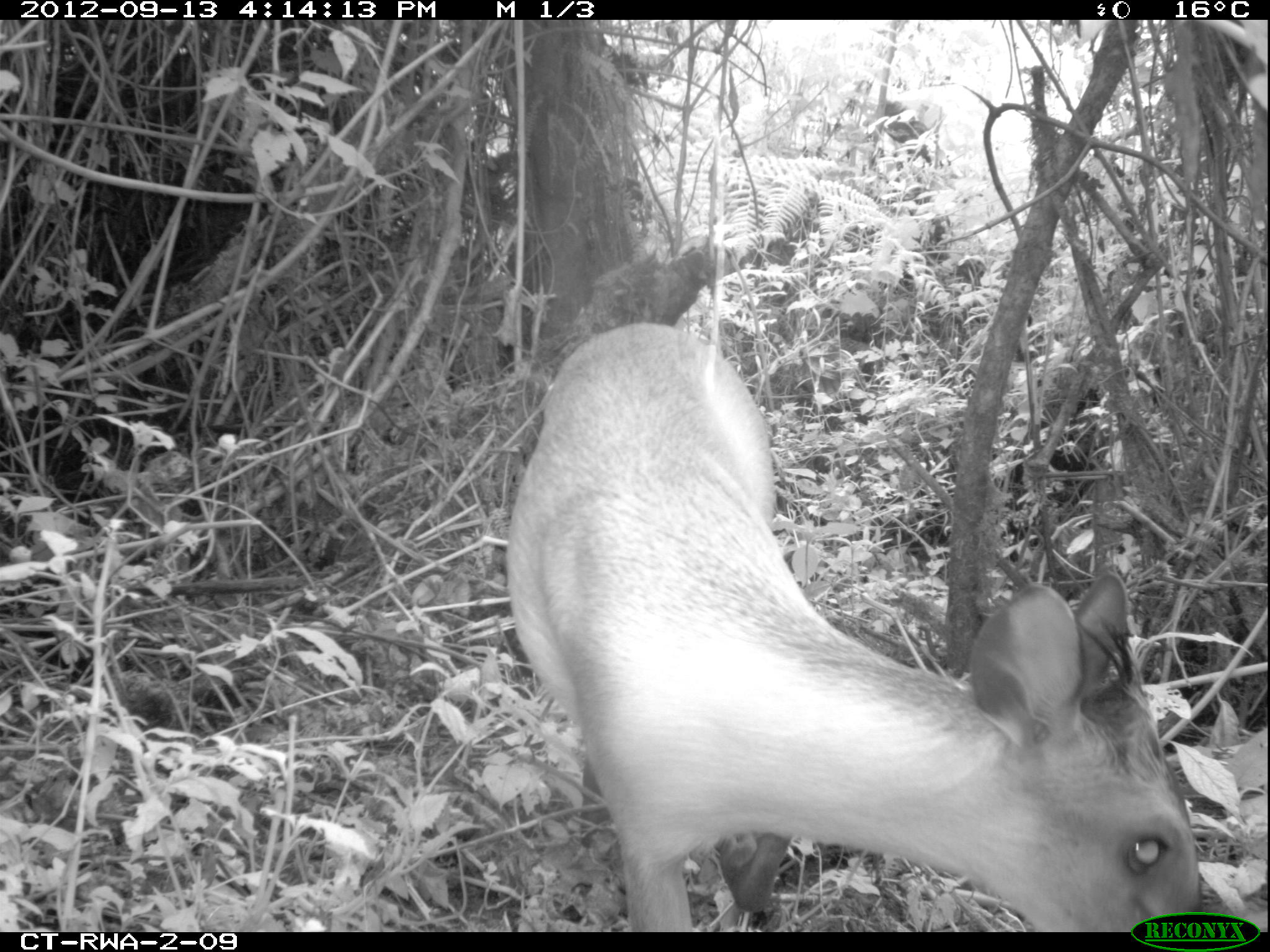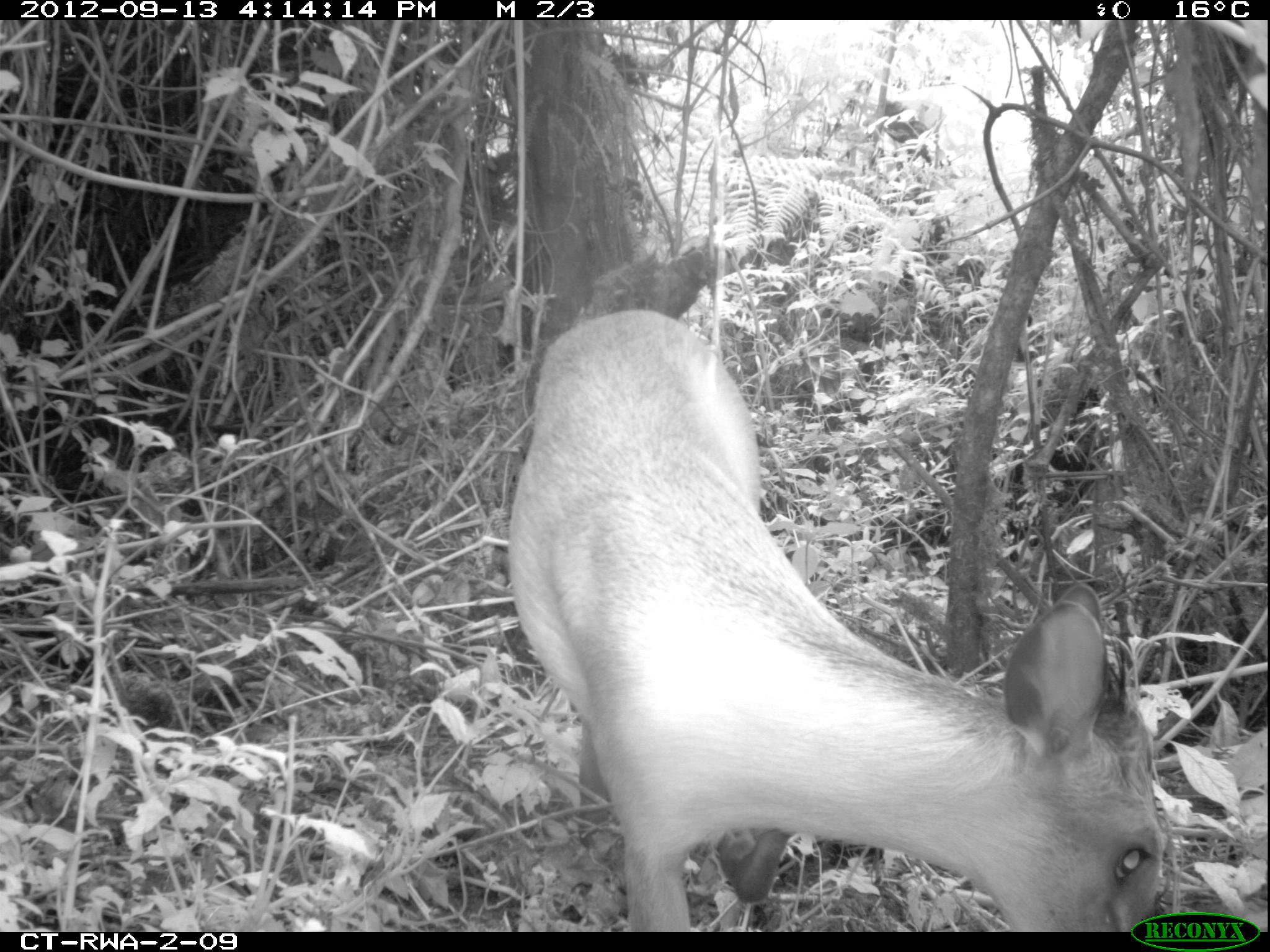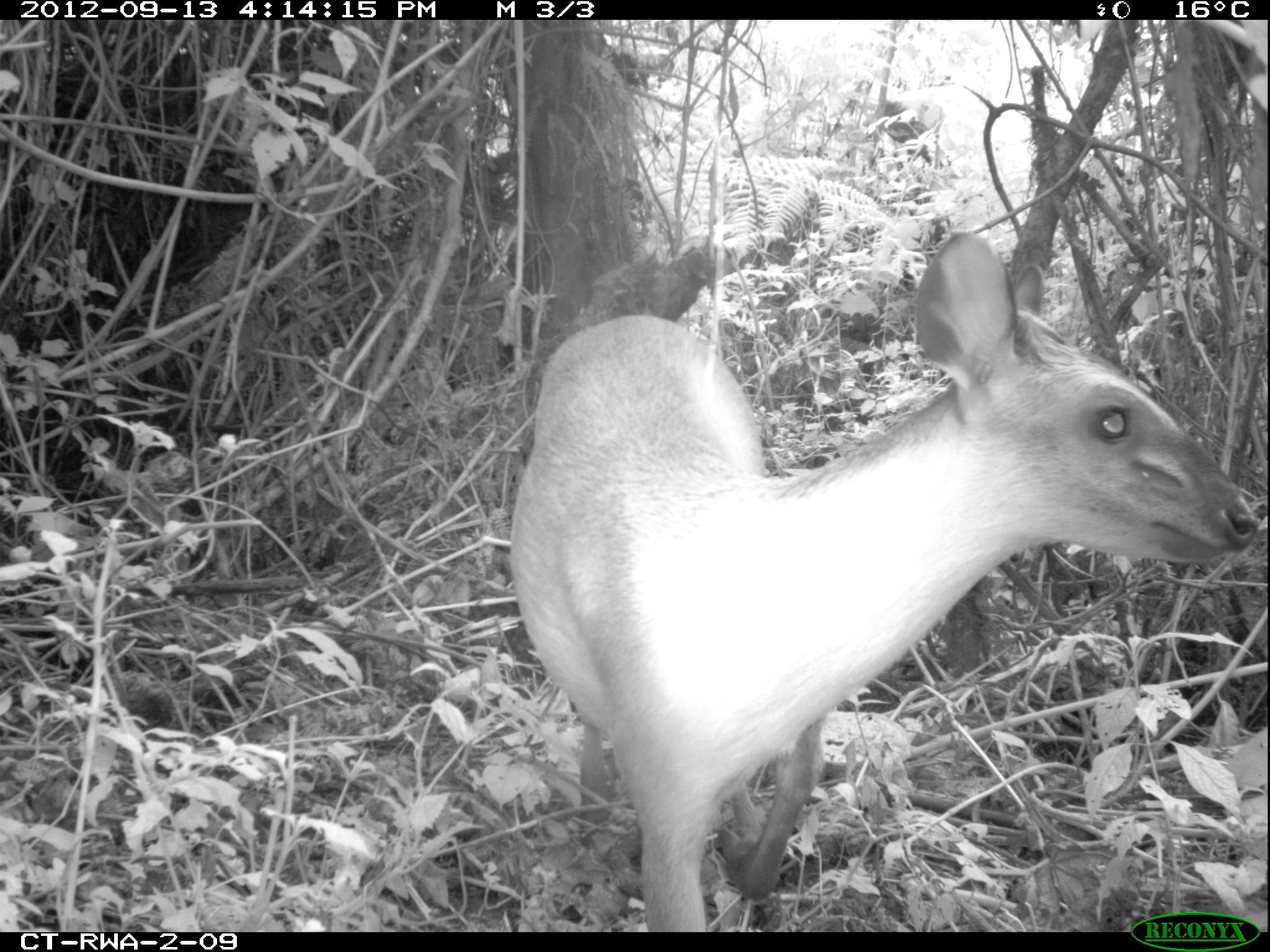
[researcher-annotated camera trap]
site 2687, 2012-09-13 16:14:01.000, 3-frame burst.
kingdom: Animalia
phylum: Chordata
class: Mammalia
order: Artiodactyla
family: Bovidae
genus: Cephalophus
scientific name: Cephalophus nigrifrons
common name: black-fronted duiker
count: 1